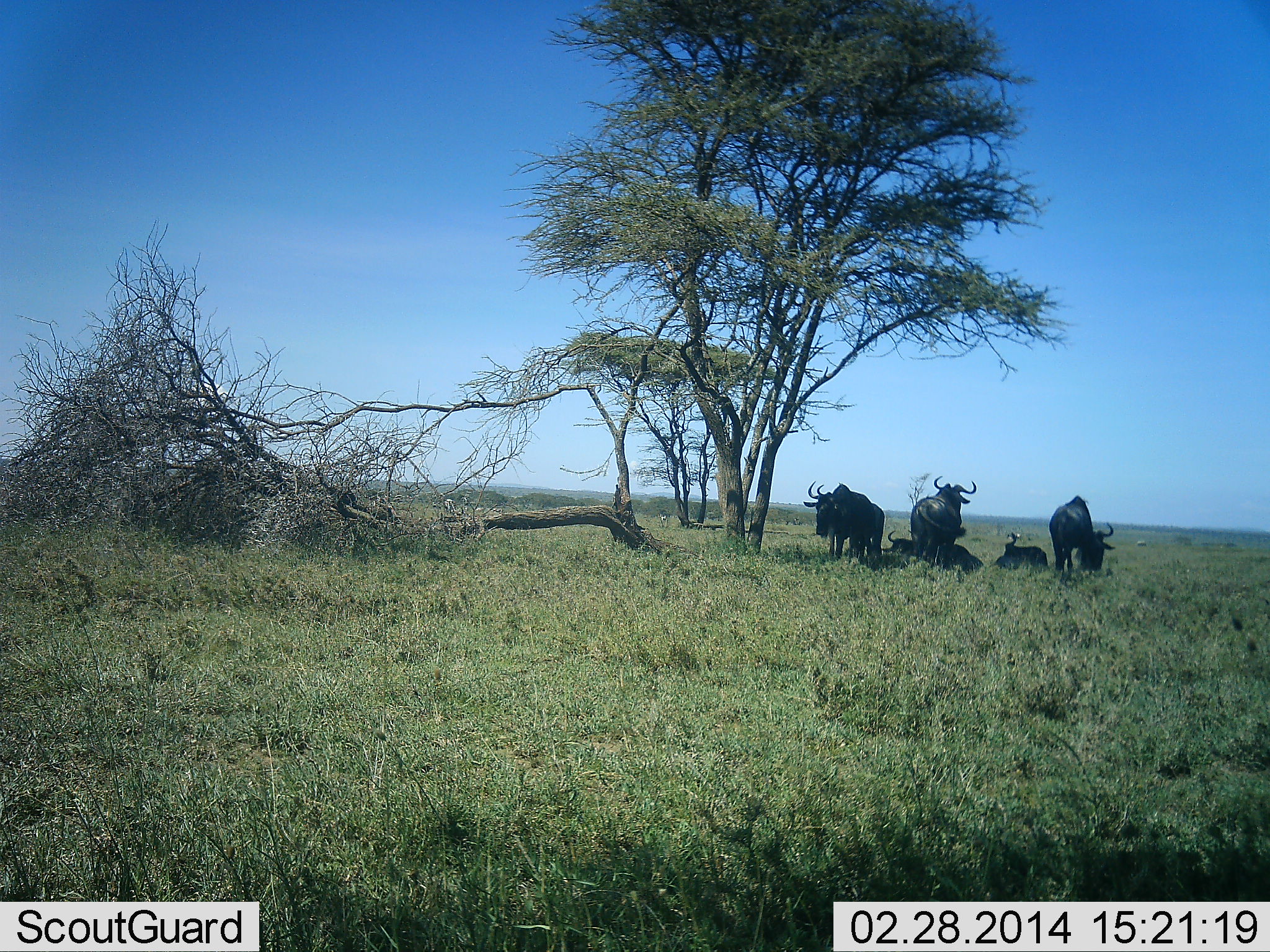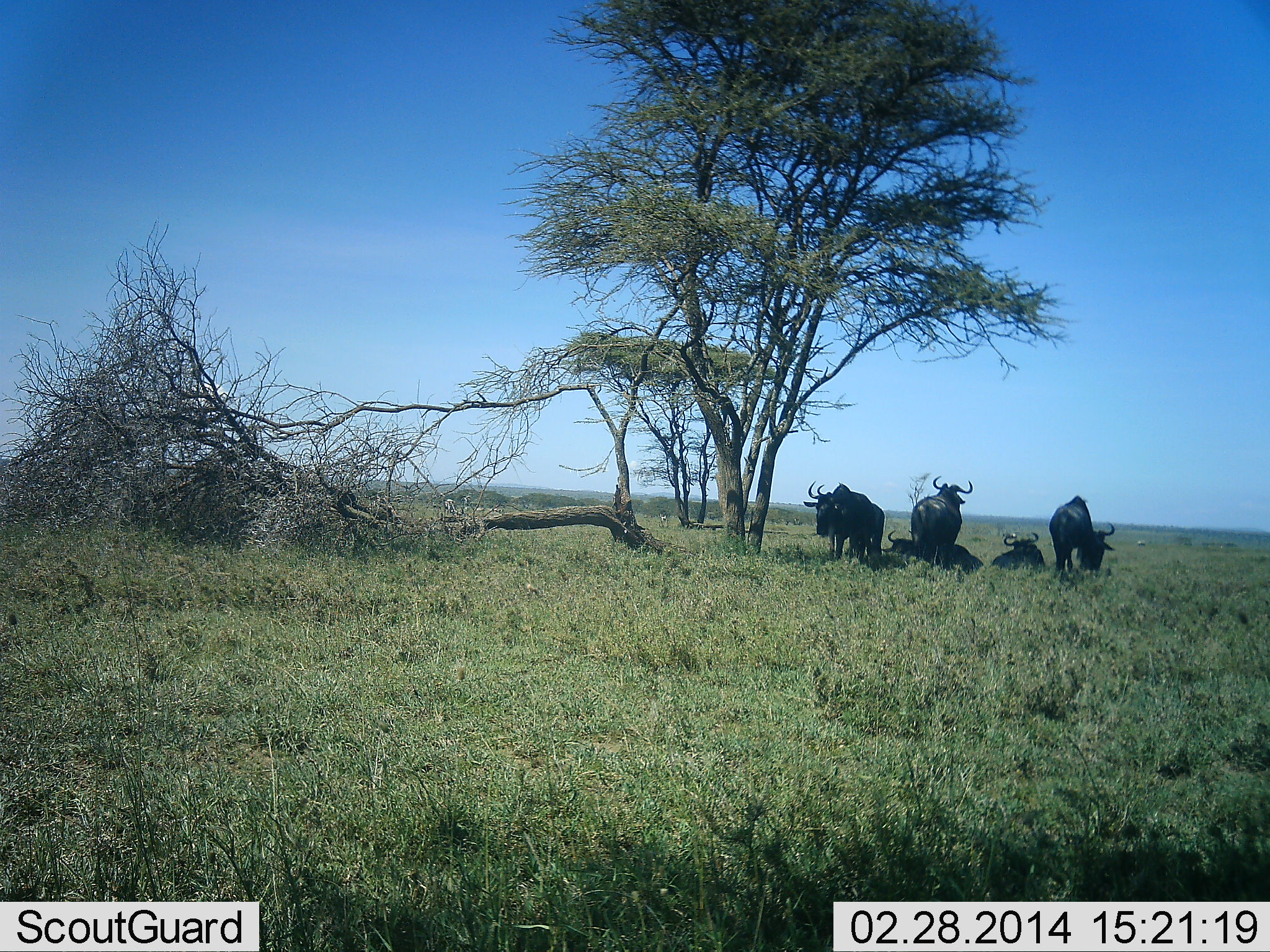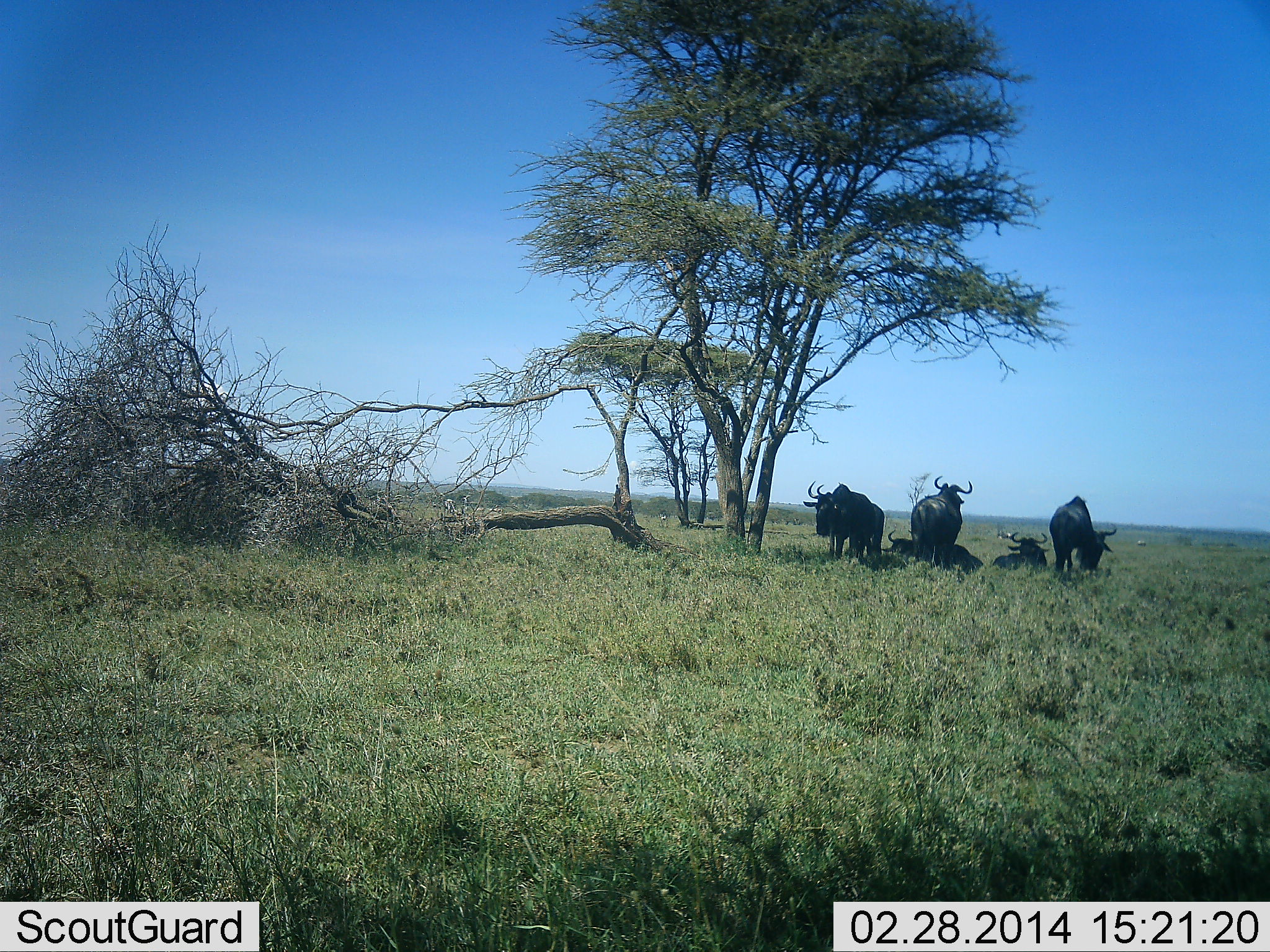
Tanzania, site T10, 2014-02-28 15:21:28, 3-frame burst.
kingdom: Animalia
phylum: Chordata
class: Mammalia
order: Artiodactyla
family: Bovidae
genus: Connochaetes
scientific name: Connochaetes taurinus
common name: blue wildebeest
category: wildebeest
Wildebeest (blue wildebeest) (Connochaetes taurinus), count 5. Behavior (volunteer vote fractions): standing 80%, resting 90%, moving 0%, interacting 0%. Young present (vote fraction): 0%. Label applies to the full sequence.